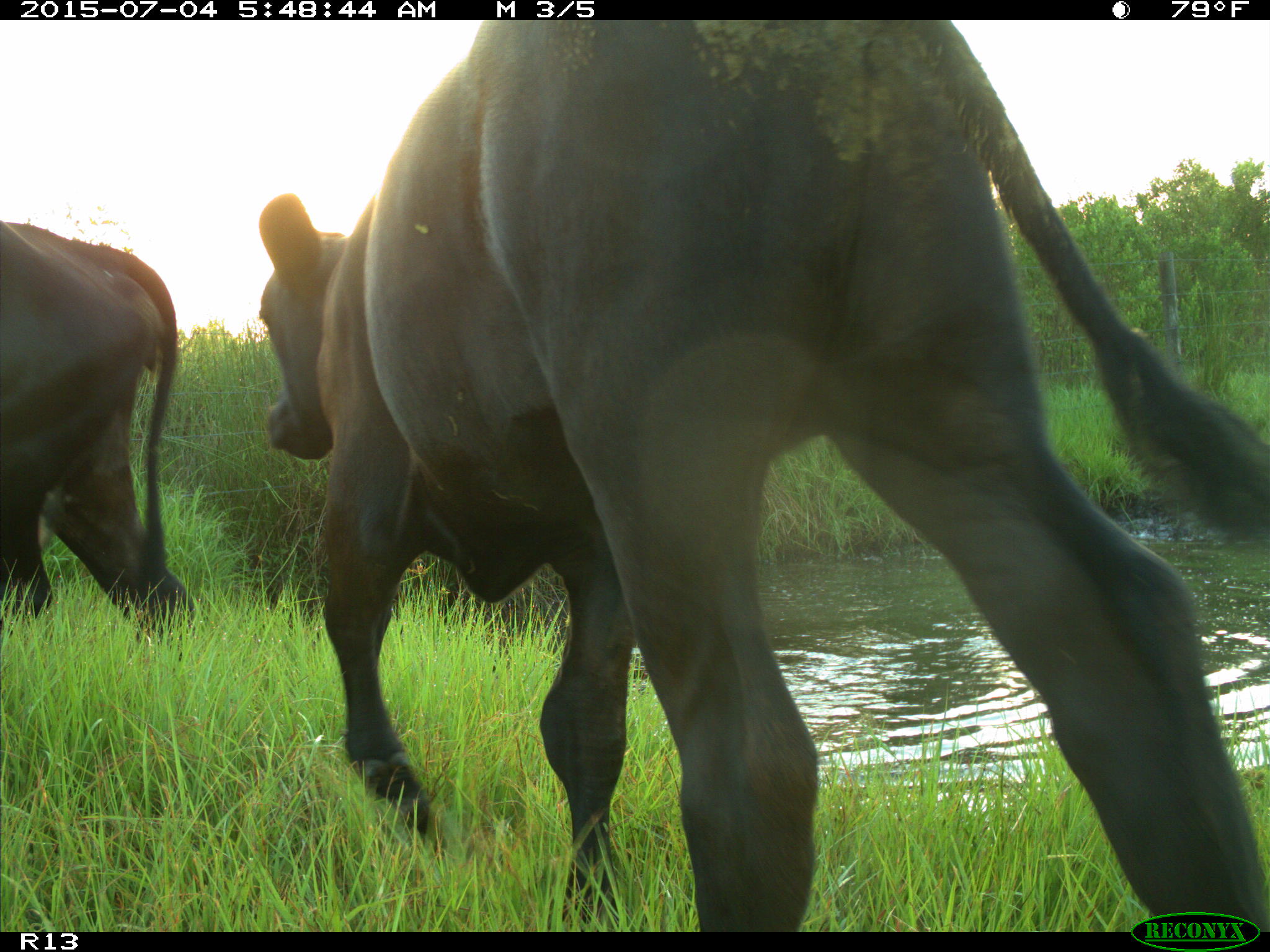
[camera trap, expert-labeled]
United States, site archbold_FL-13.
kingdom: Animalia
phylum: Chordata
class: Mammalia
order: Artiodactyla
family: Bovidae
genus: Bos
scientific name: Bos taurus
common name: domestic cow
Bos taurus (domestic cow).